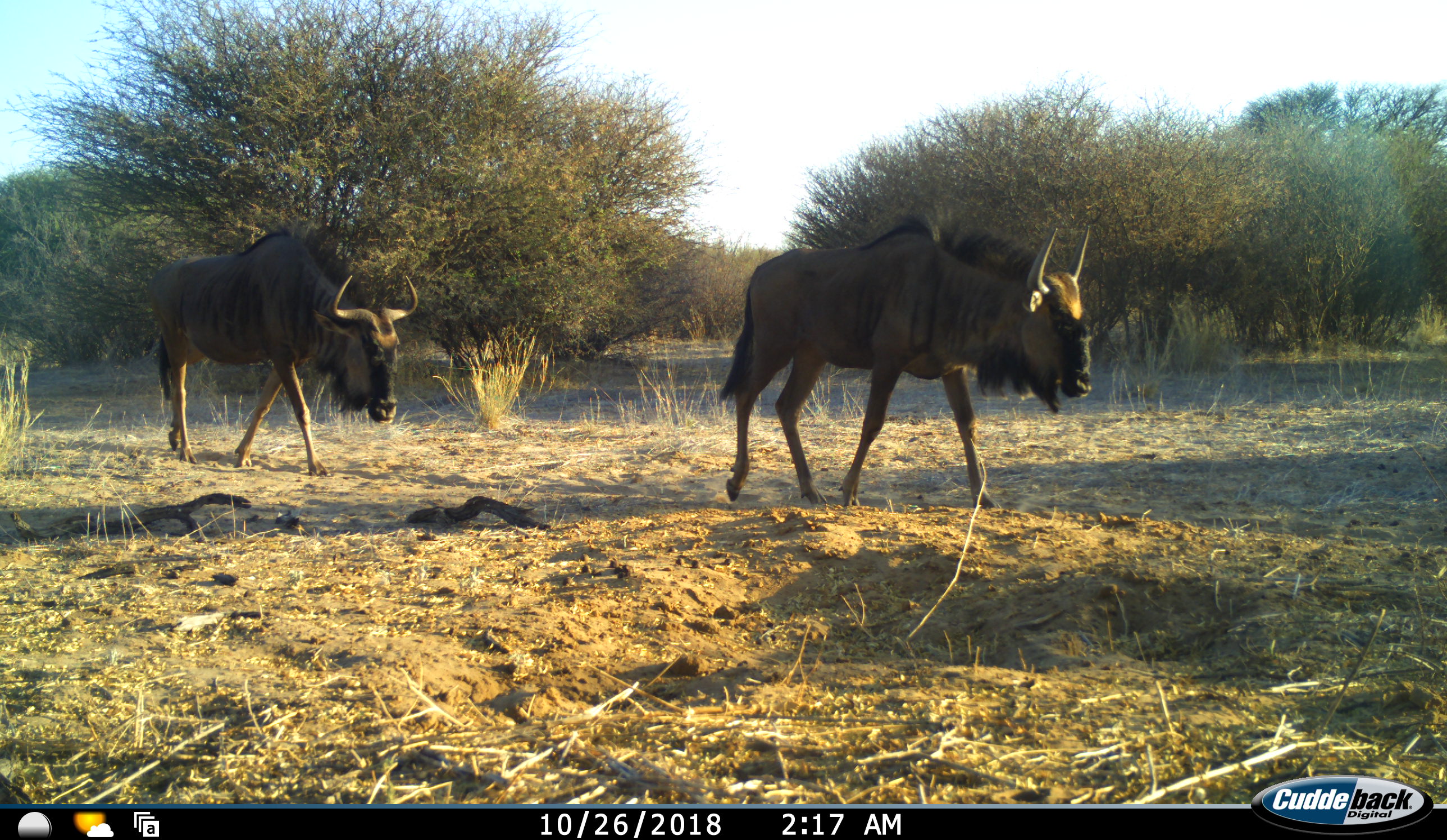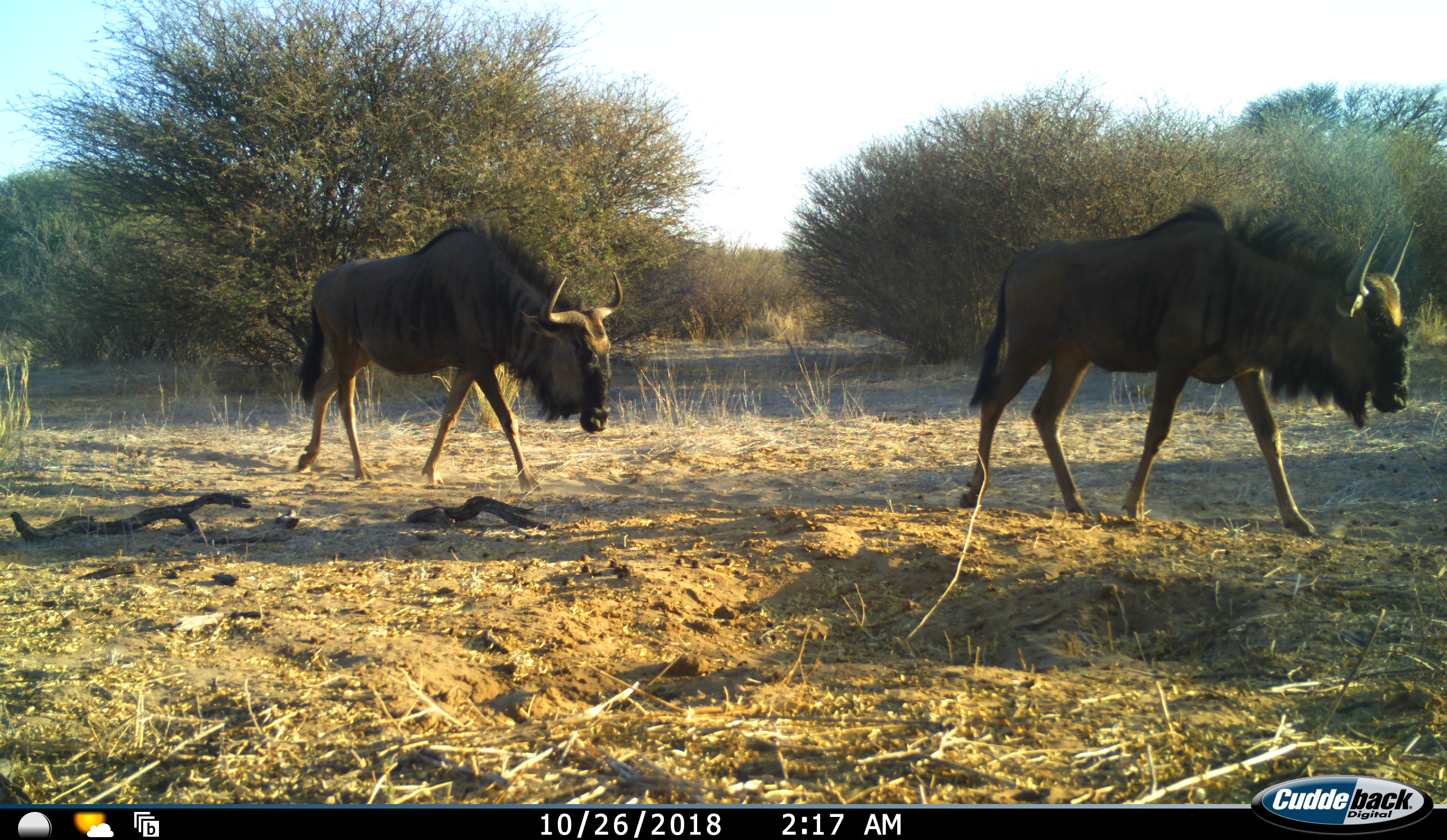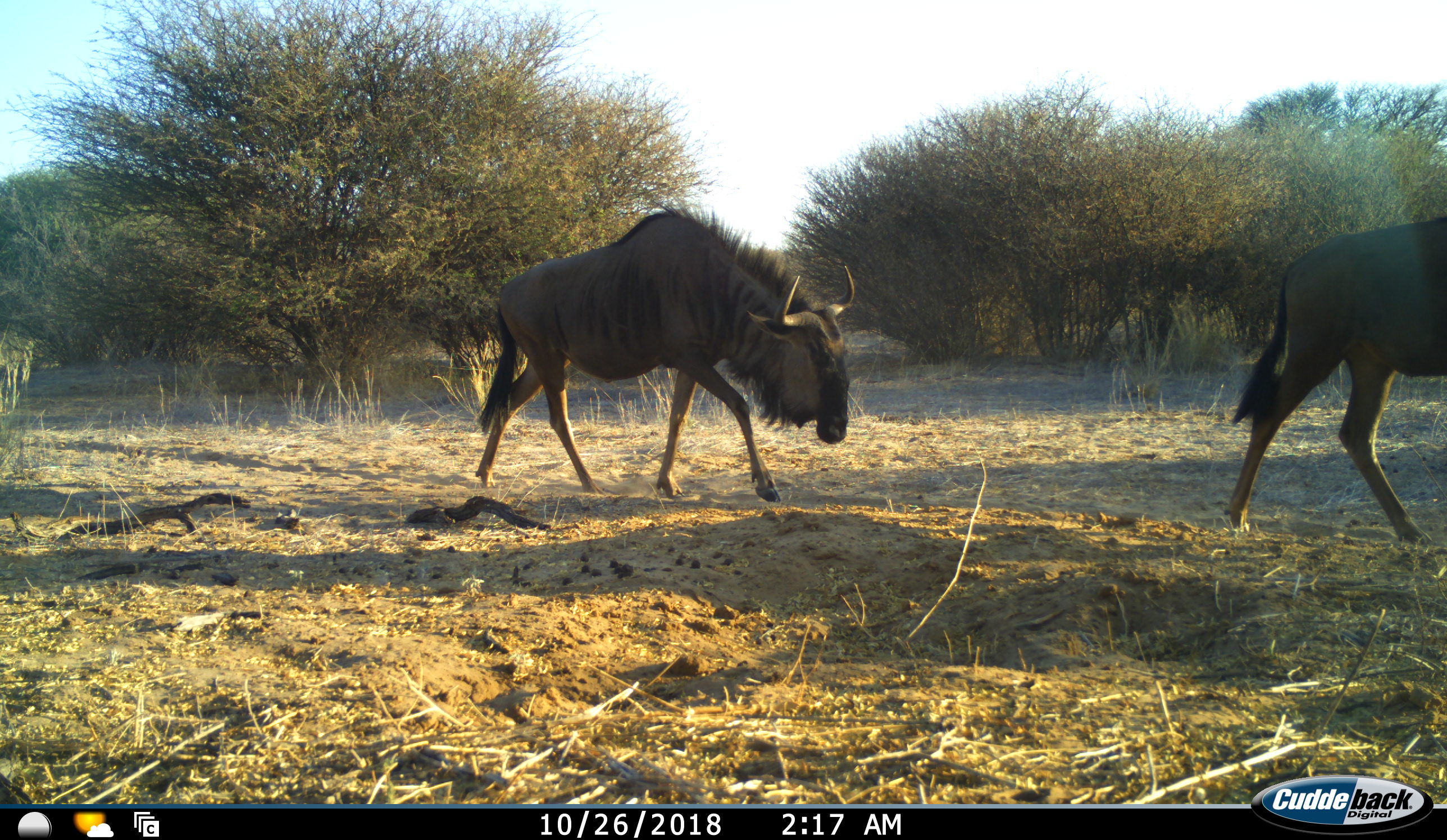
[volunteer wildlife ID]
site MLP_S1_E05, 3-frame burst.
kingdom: Animalia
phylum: Chordata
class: Mammalia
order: Artiodactyla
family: Bovidae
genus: Connochaetes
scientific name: Connochaetes taurinus taurinus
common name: blue wildebeest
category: wildebeestblue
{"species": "wildebeestblue (blue wildebeest) (Connochaetes taurinus taurinus)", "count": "2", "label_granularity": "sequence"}